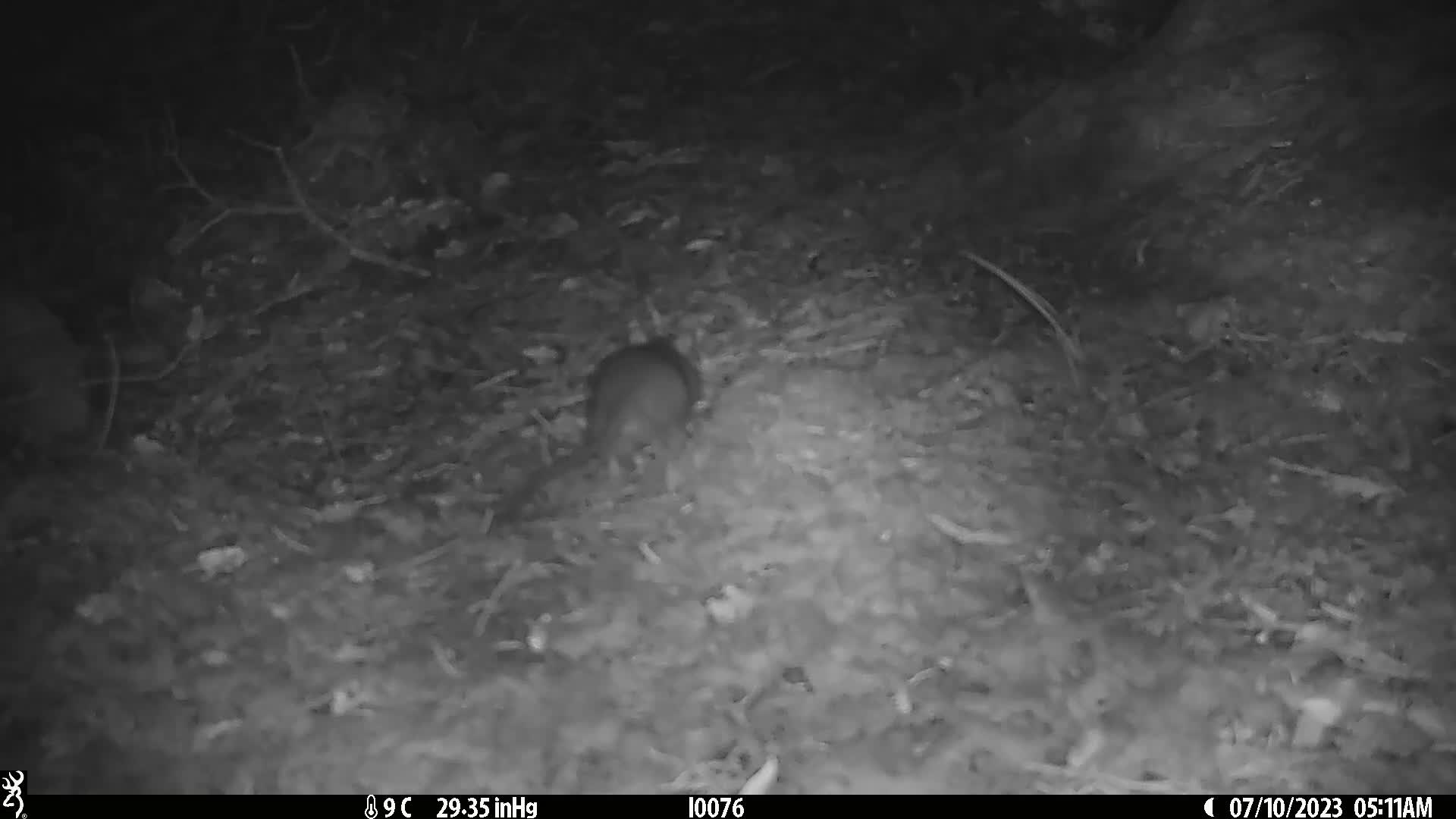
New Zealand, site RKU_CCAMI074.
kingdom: Animalia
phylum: Chordata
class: Mammalia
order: Rodentia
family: Muridae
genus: Rattus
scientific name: Rattus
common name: rat